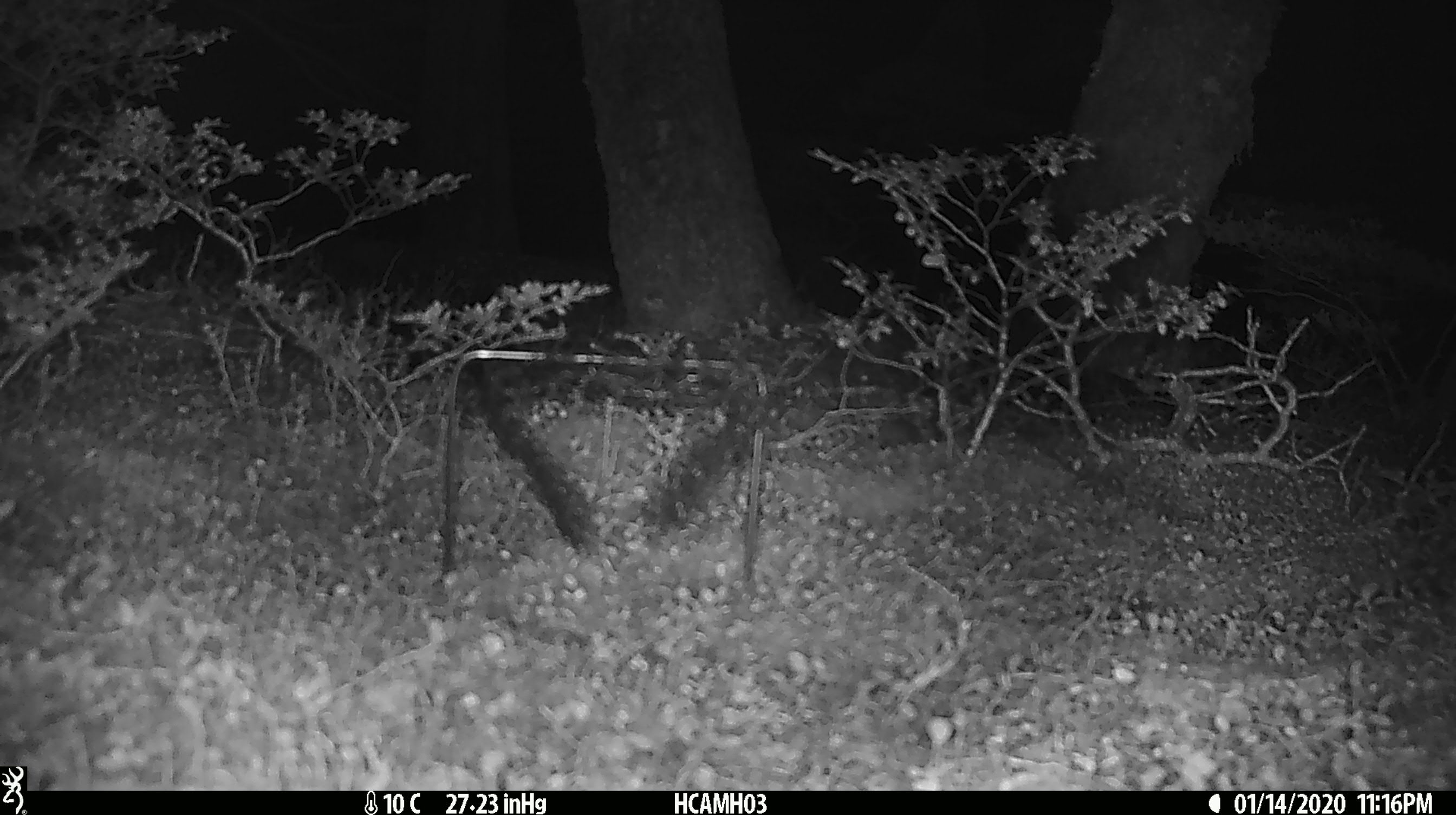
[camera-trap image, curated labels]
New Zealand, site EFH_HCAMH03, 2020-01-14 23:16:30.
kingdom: Animalia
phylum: Chordata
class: Mammalia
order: Rodentia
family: Muridae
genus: Mus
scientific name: Mus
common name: mouse